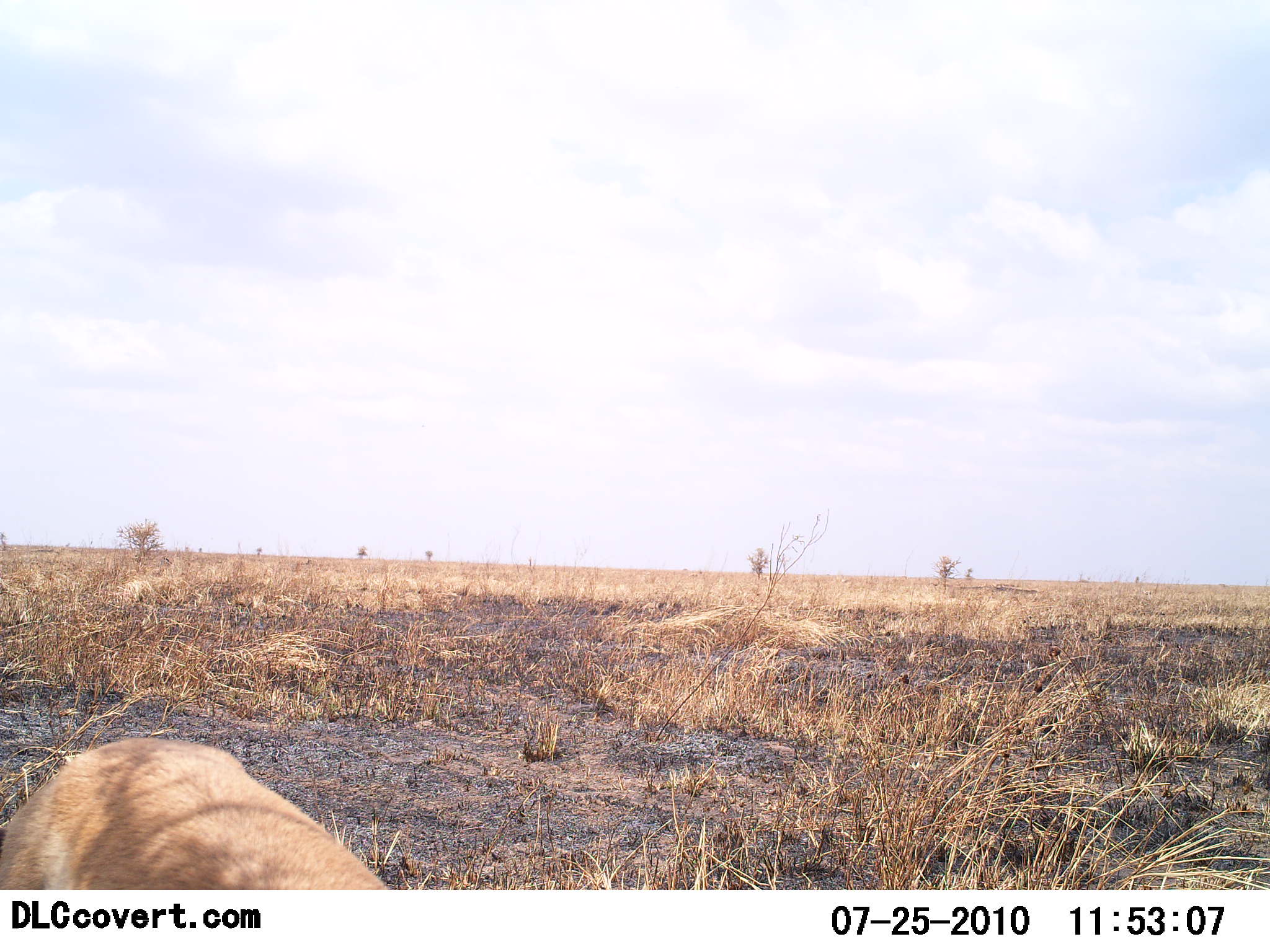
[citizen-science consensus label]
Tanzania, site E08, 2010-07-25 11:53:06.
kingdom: Animalia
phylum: Chordata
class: Mammalia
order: Carnivora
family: Felidae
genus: Panthera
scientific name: Panthera leo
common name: lion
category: lionfemale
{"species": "lionfemale (lion) (Panthera leo)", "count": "1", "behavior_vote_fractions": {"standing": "60%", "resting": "0%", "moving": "40%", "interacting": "0%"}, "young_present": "0%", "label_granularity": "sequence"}